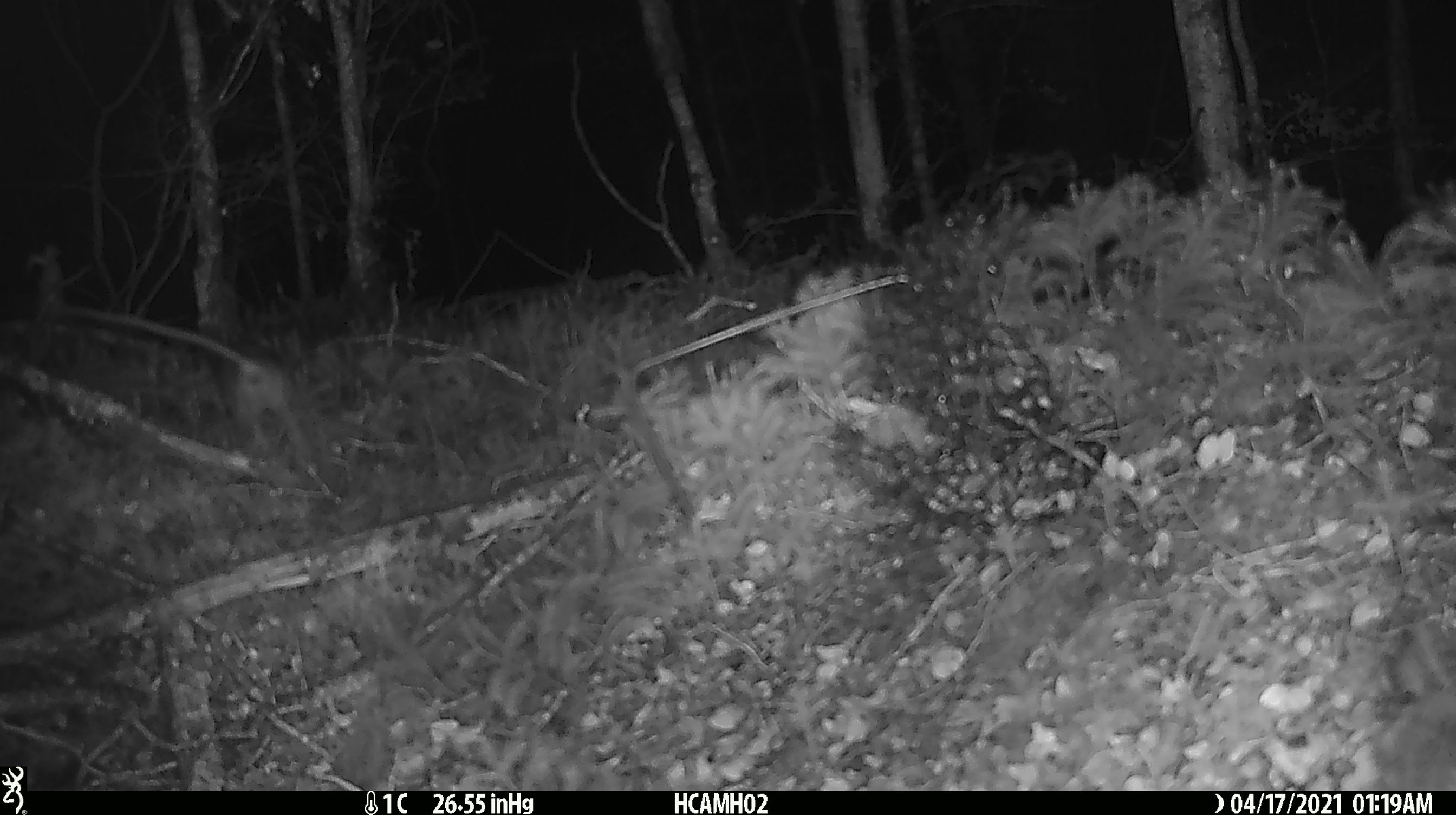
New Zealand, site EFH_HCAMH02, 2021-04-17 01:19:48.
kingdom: Animalia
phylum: Chordata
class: Mammalia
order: Rodentia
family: Muridae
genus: Rattus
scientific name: Rattus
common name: rat